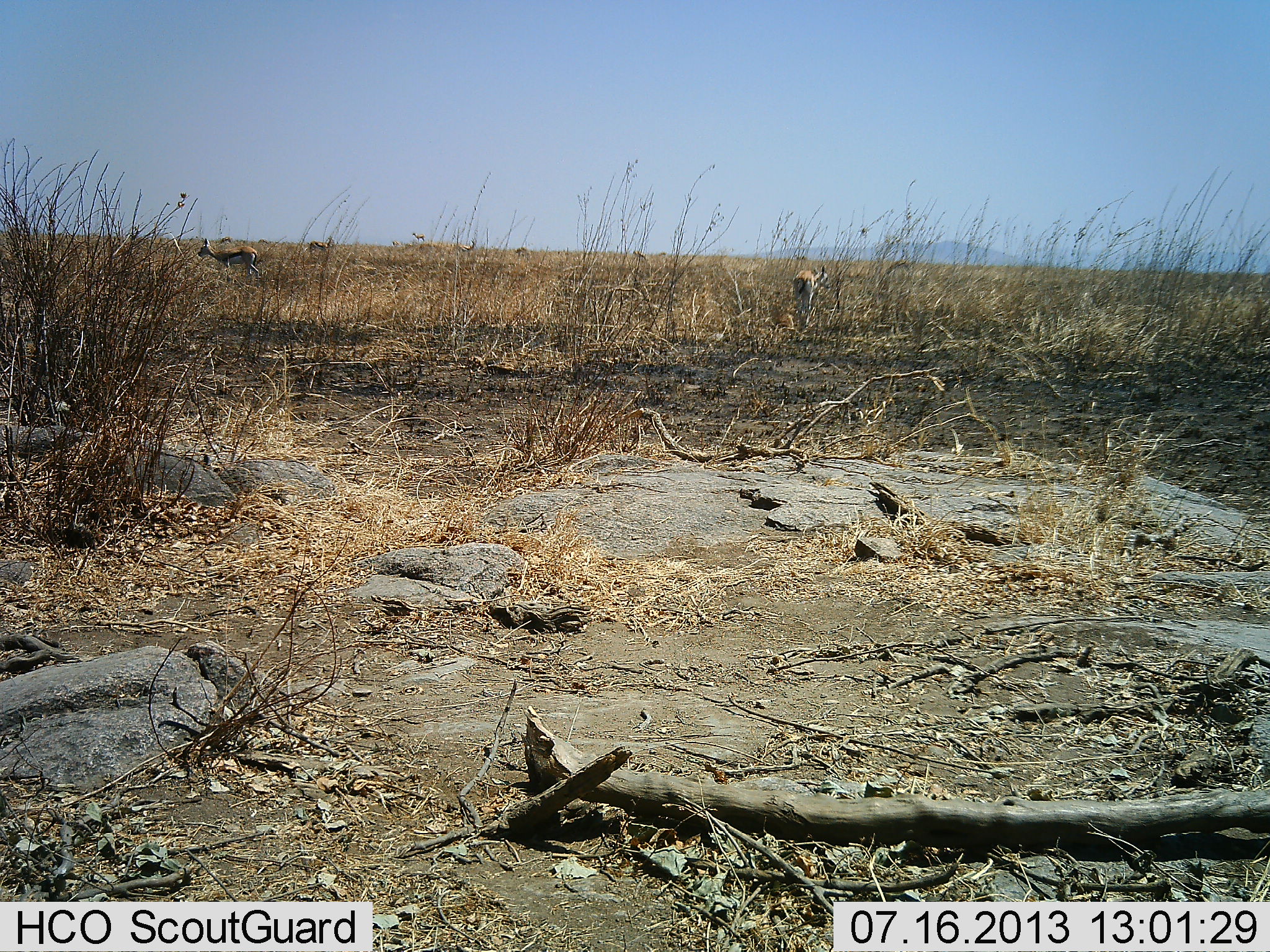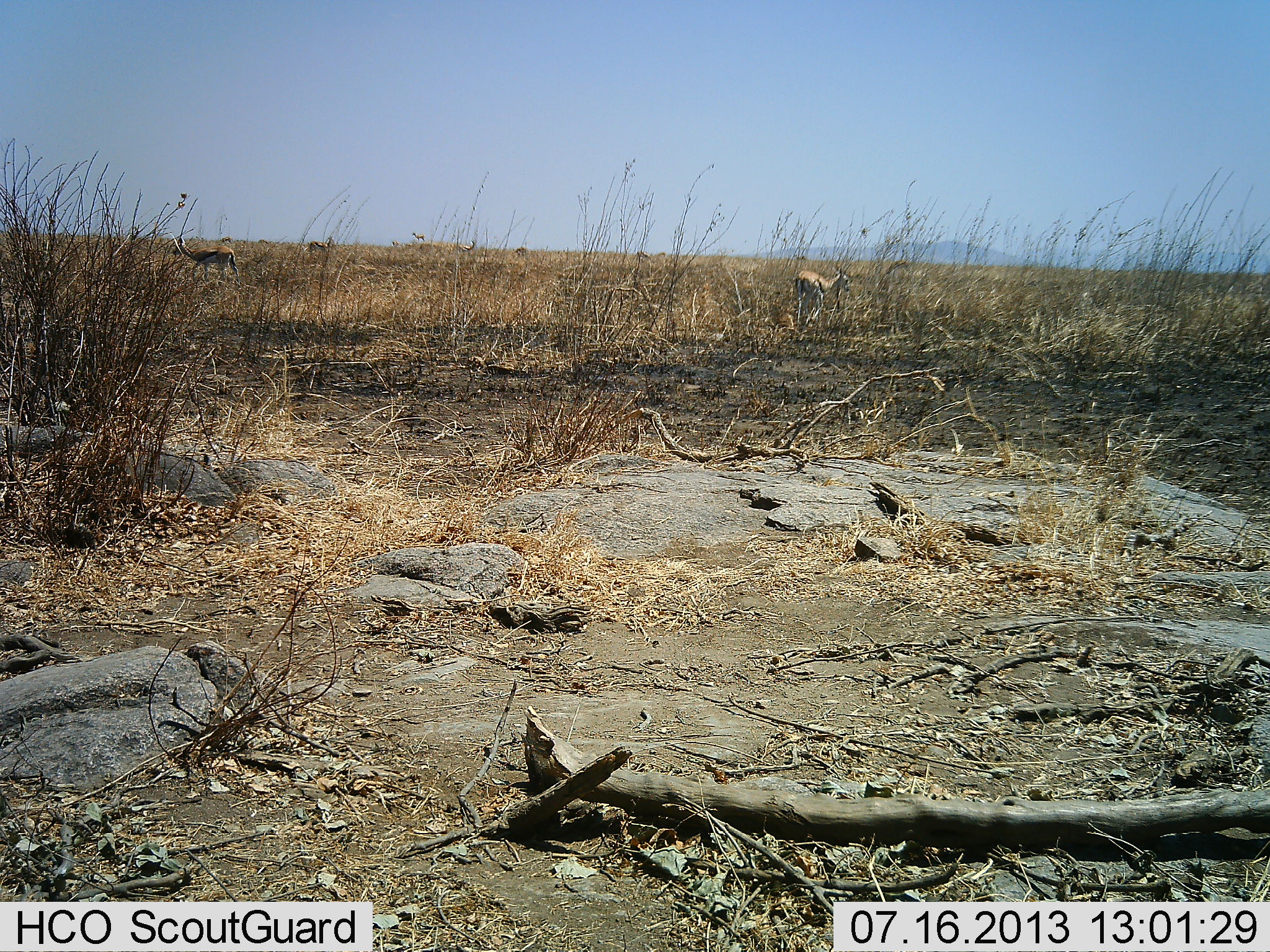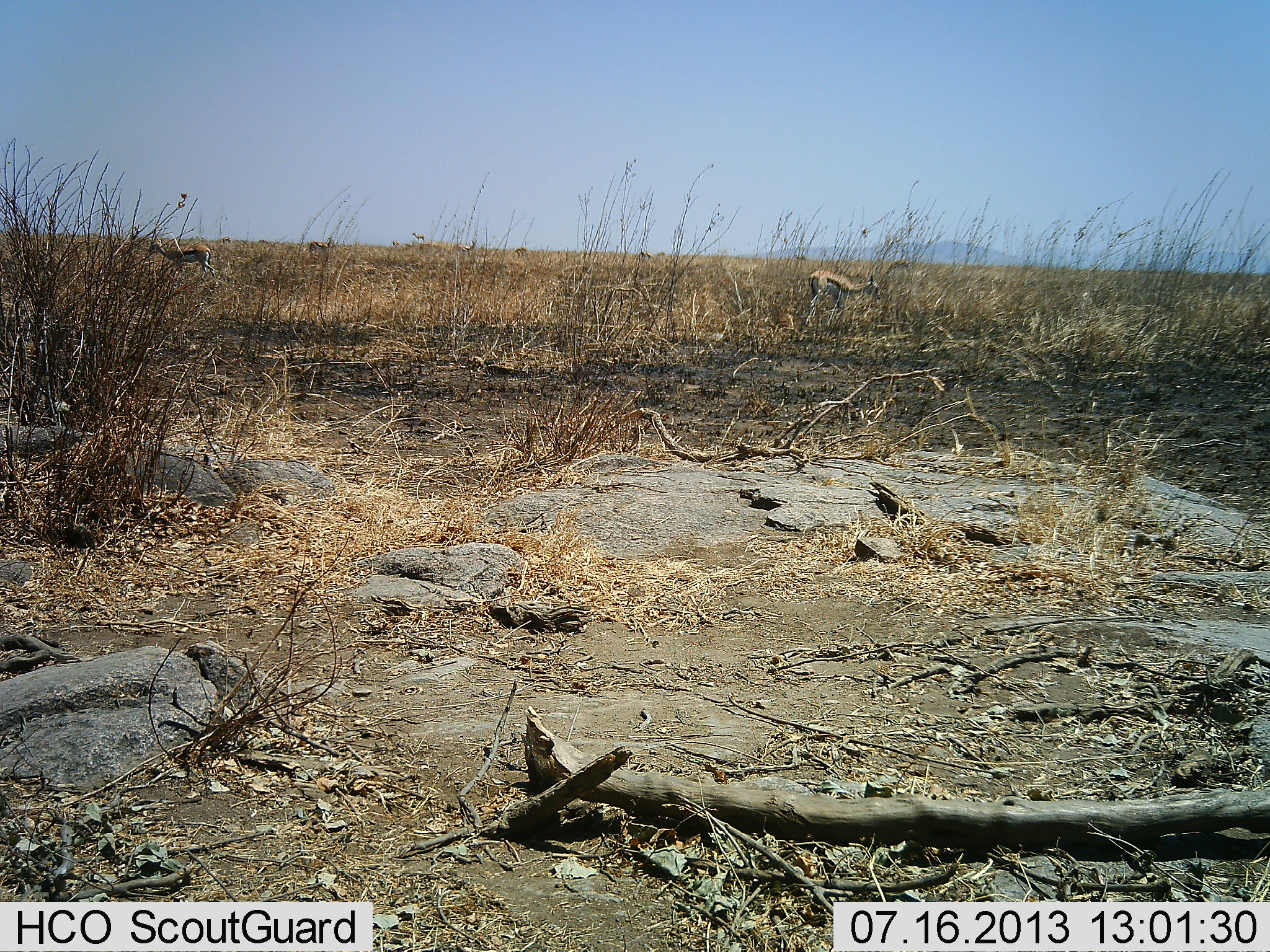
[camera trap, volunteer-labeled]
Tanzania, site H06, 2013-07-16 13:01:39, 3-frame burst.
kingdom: Animalia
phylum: Chordata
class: Mammalia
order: Artiodactyla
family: Bovidae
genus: Eudorcas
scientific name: Eudorcas thomsonii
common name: thomson's gazelle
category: gazellethomsons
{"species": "gazellethomsons (thomson's gazelle) (Eudorcas thomsonii)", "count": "3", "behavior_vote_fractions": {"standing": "33%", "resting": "0%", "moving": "92%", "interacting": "0%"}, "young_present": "0%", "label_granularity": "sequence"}